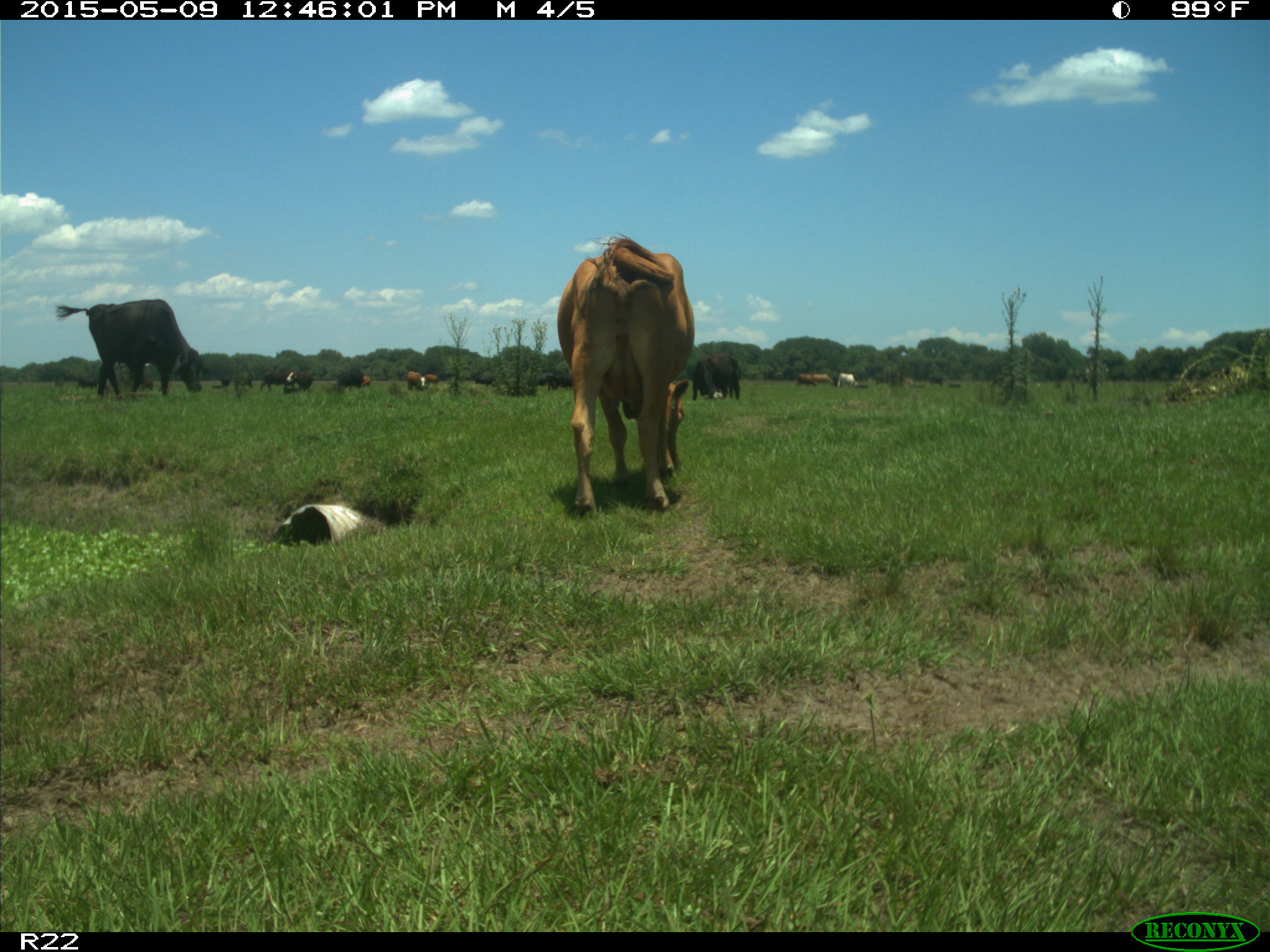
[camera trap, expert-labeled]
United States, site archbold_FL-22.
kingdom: Animalia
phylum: Chordata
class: Mammalia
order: Artiodactyla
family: Bovidae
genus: Bos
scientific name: Bos taurus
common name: domestic cow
Bos taurus (domestic cow).